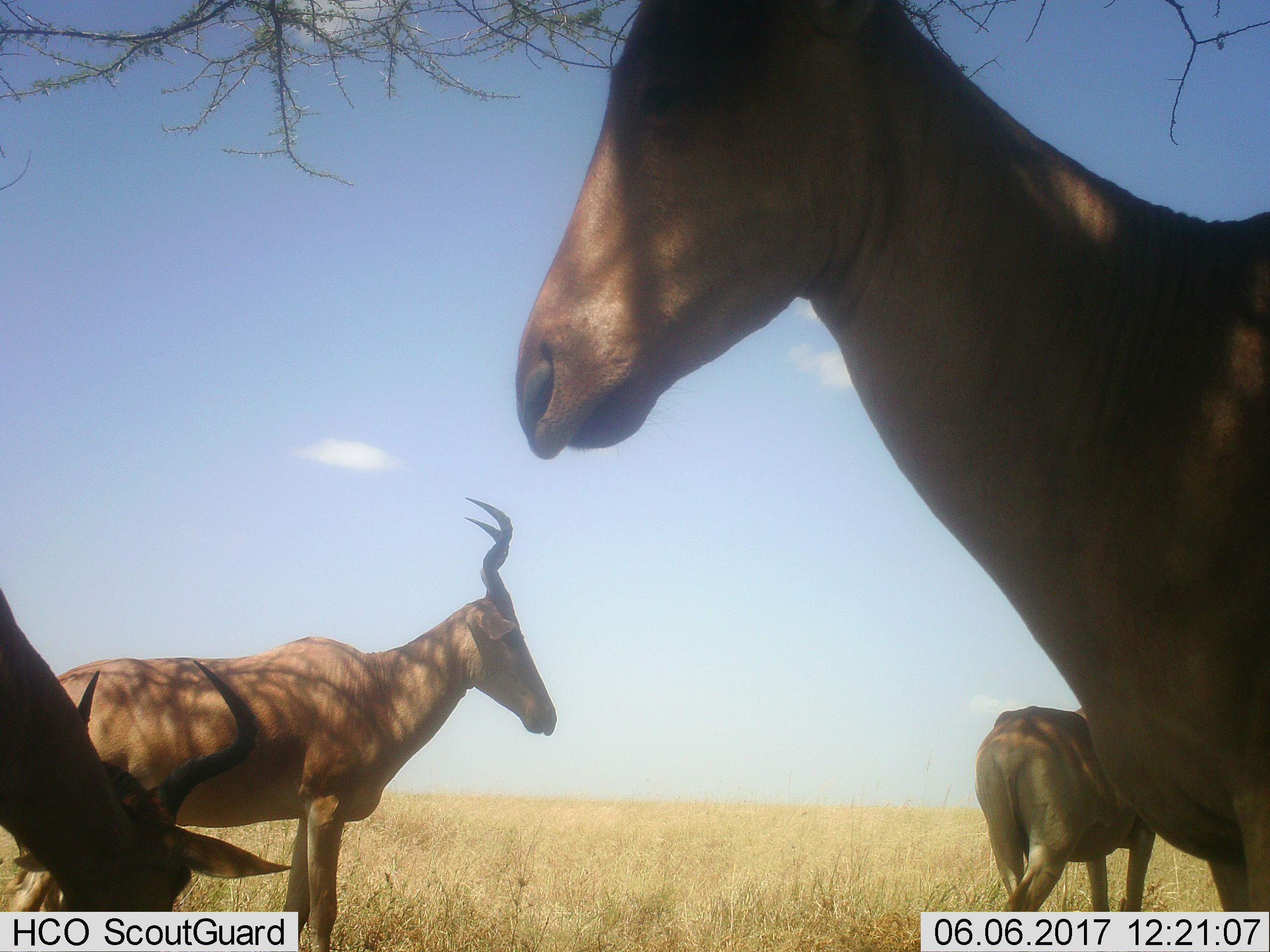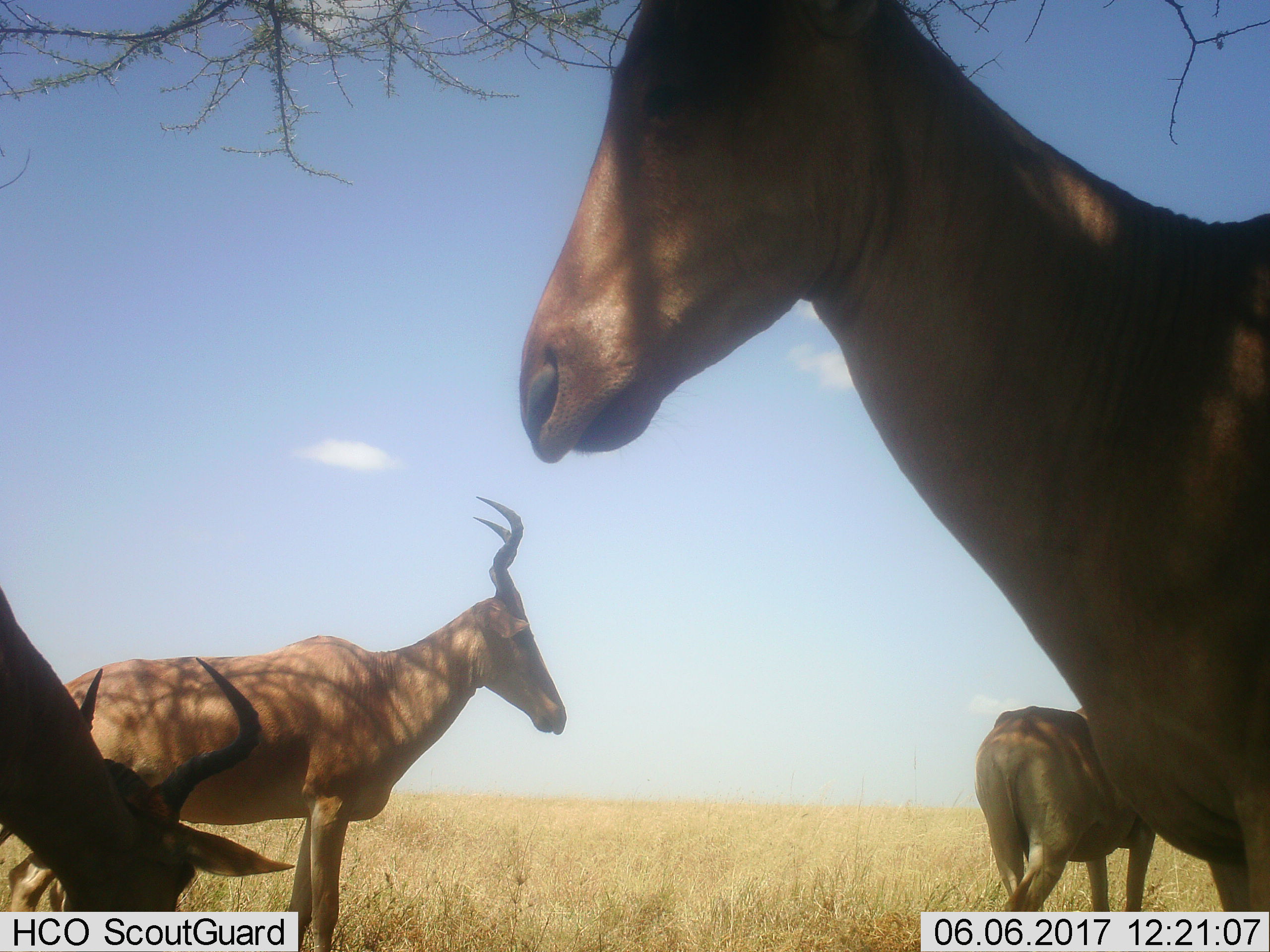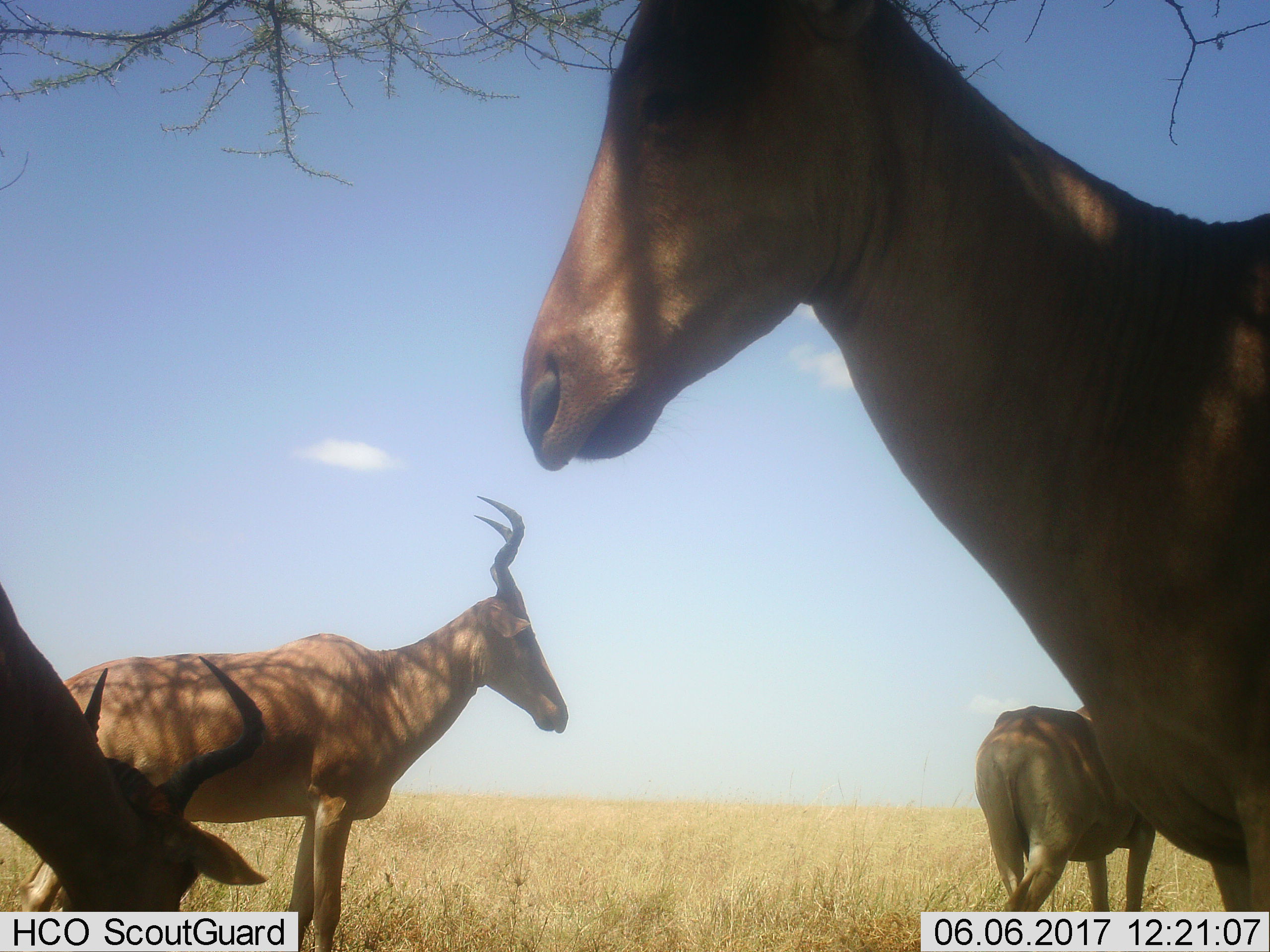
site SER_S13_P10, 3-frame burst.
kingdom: Animalia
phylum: Chordata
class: Mammalia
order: Artiodactyla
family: Bovidae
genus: Alcelaphus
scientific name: Alcelaphus buselaphus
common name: hartebeest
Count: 4.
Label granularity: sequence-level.